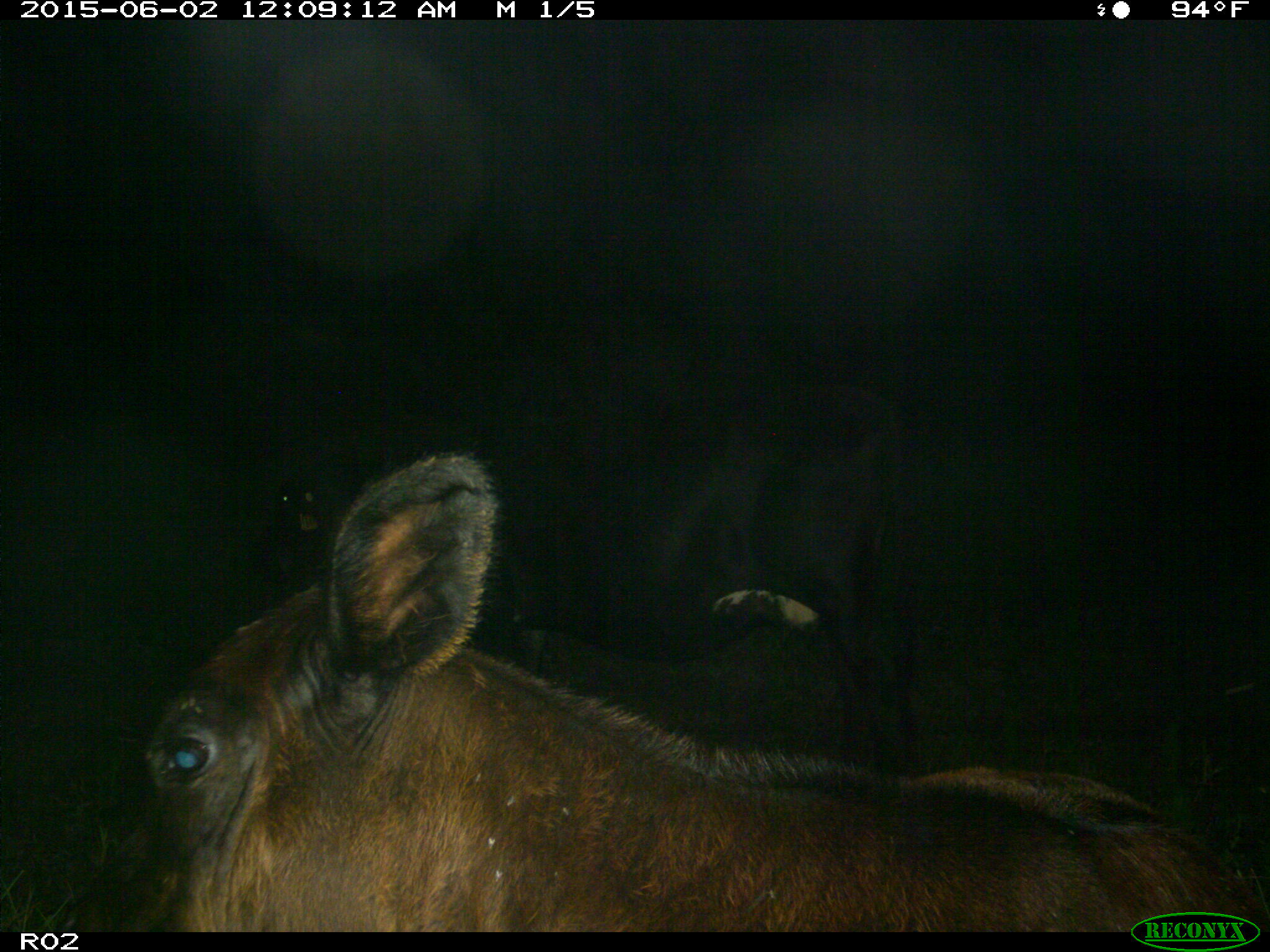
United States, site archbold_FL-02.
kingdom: Animalia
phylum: Chordata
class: Mammalia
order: Artiodactyla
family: Bovidae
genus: Bos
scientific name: Bos taurus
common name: domestic cow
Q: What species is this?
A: Bos taurus (domestic cow).